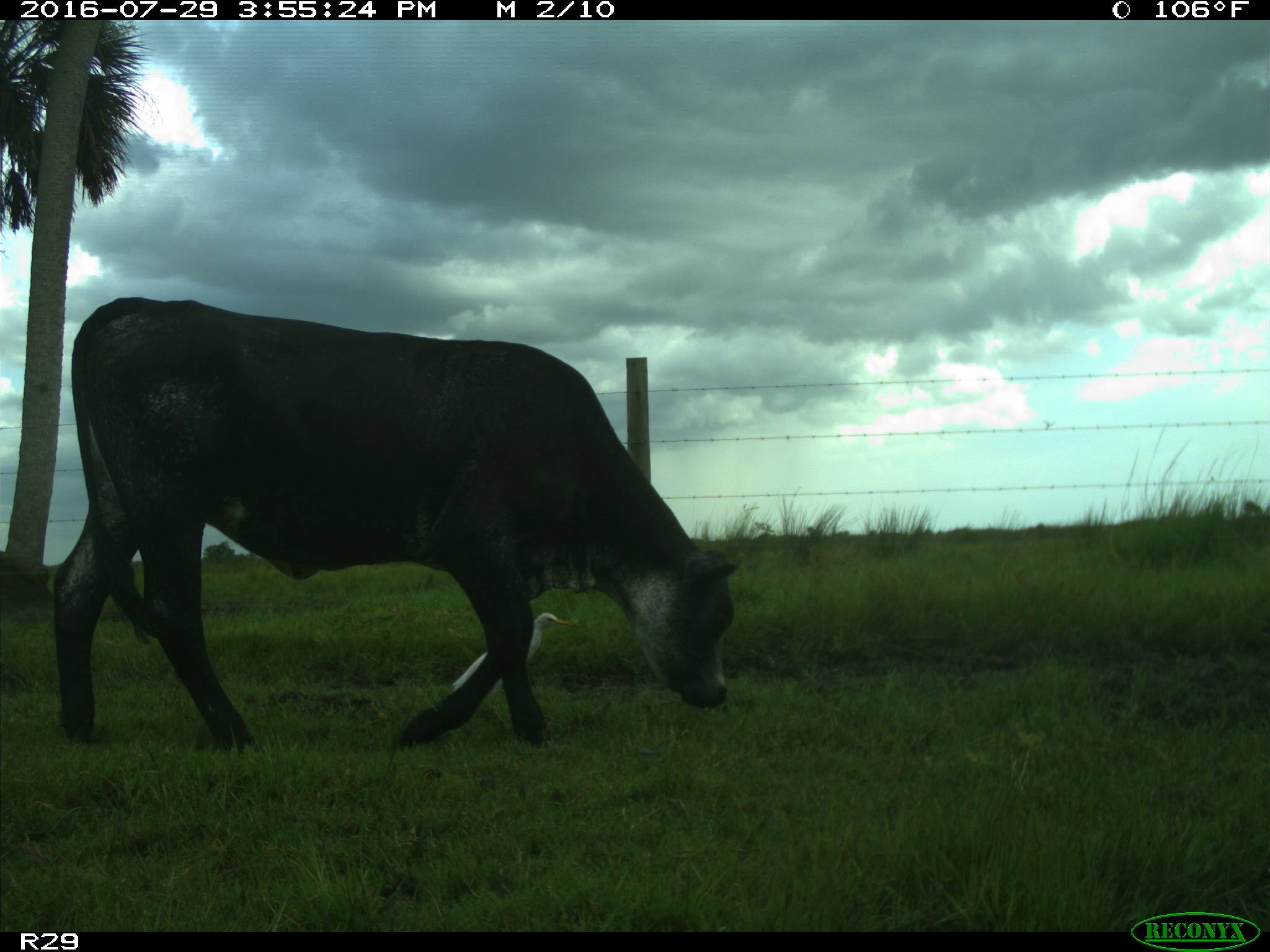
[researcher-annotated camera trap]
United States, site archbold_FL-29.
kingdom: Animalia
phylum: Chordata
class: Mammalia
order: Artiodactyla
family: Bovidae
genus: Bos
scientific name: Bos taurus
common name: domestic cow